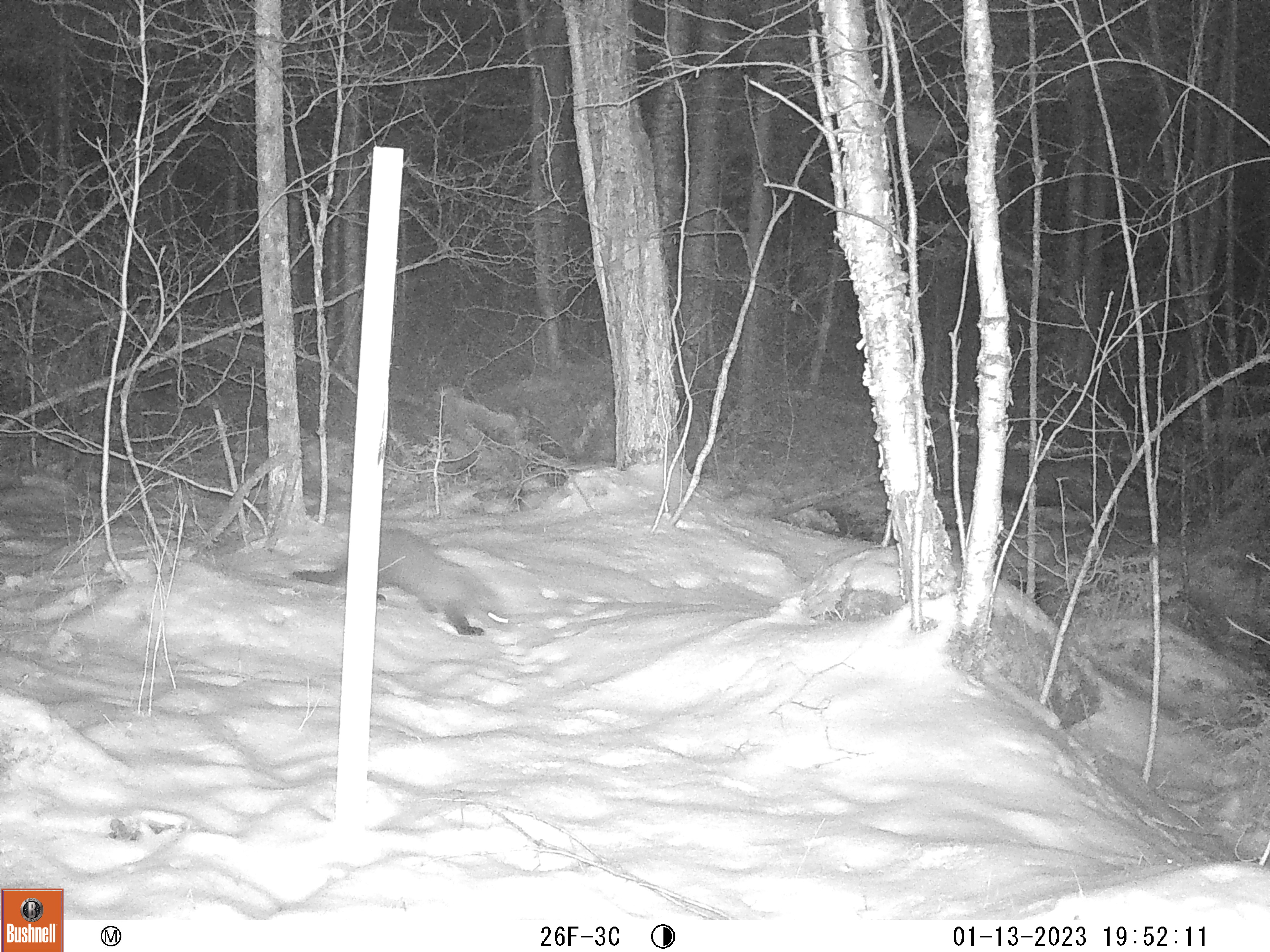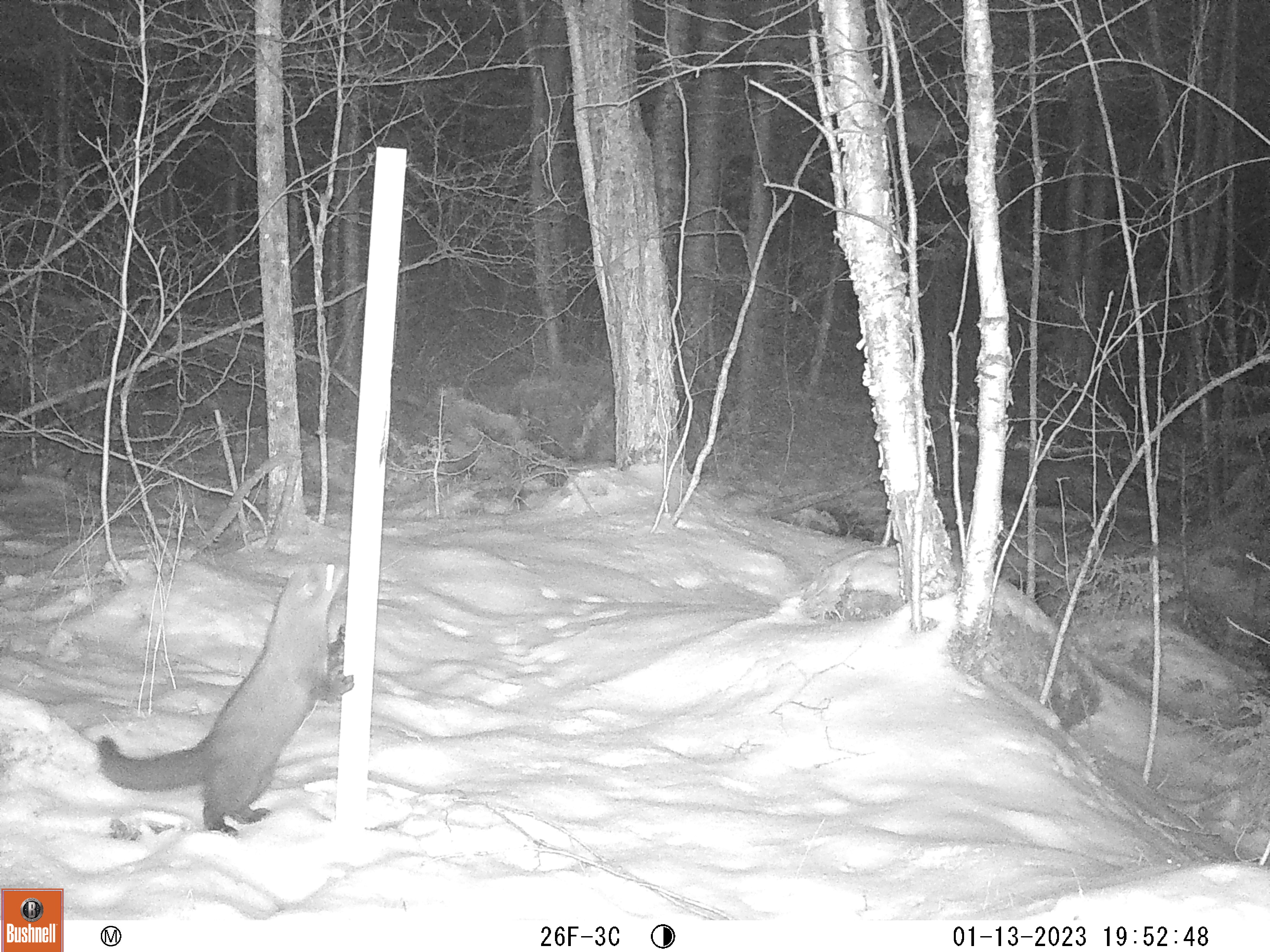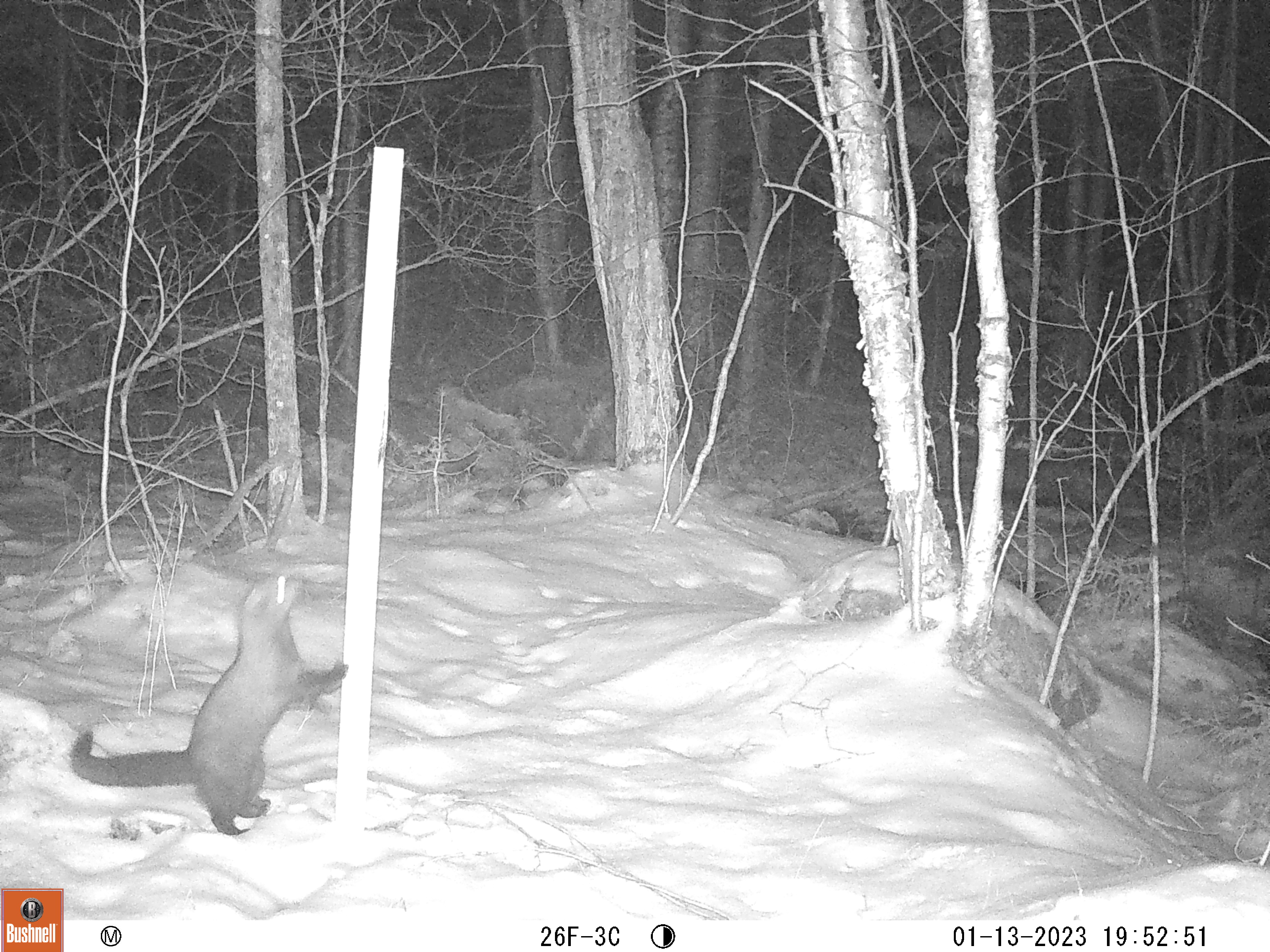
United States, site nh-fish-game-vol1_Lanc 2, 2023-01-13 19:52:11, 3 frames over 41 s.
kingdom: Animalia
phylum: Chordata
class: Mammalia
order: Carnivora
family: Mustelidae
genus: Pekania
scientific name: Pekania pennanti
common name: fisher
Fisher (Pekania pennanti).